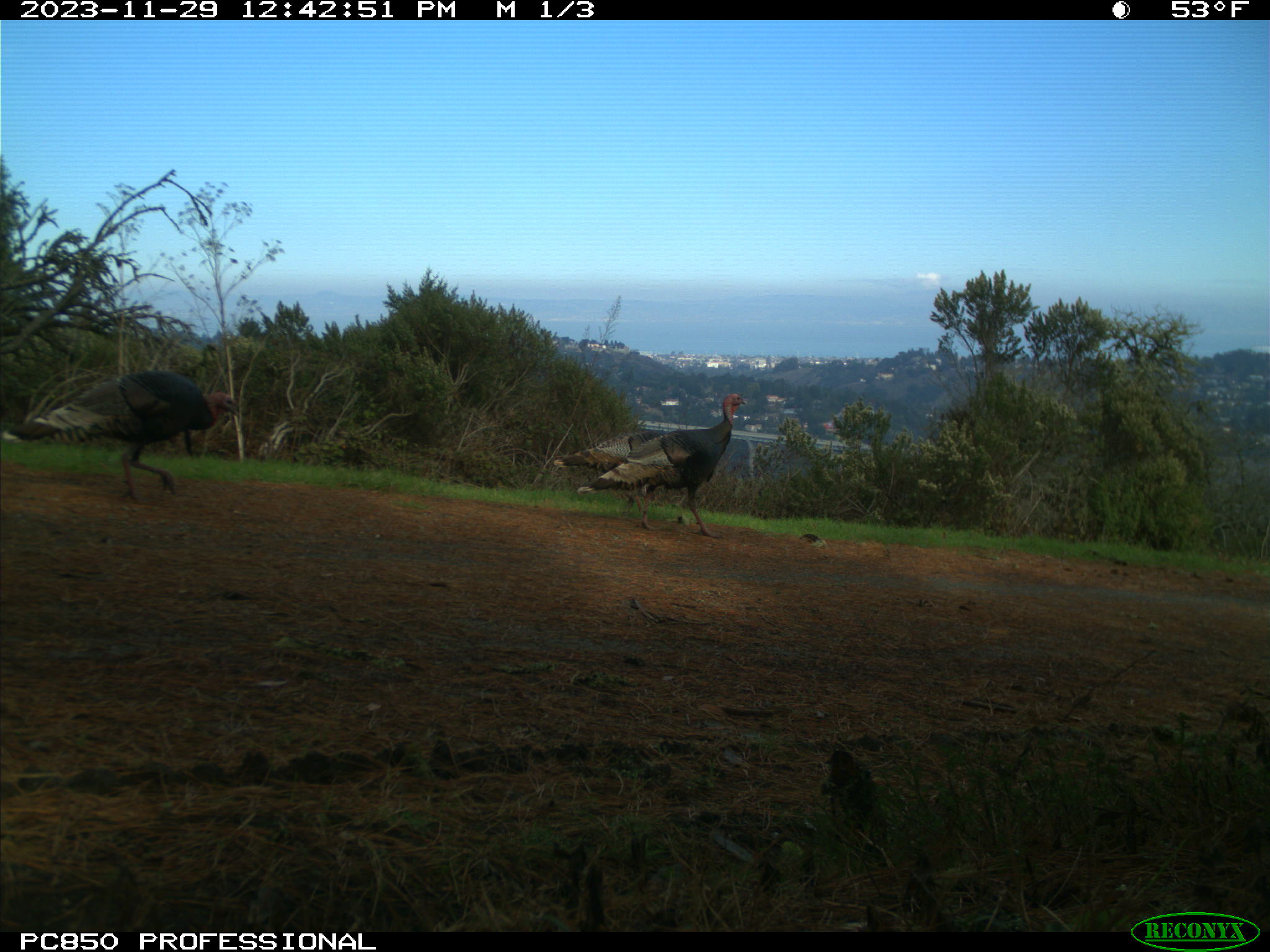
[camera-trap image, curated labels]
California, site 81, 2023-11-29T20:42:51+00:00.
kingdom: Animalia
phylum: Chordata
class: Aves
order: Galliformes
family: Phasianidae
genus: Meleagris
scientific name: Meleagris gallopavo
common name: turkey